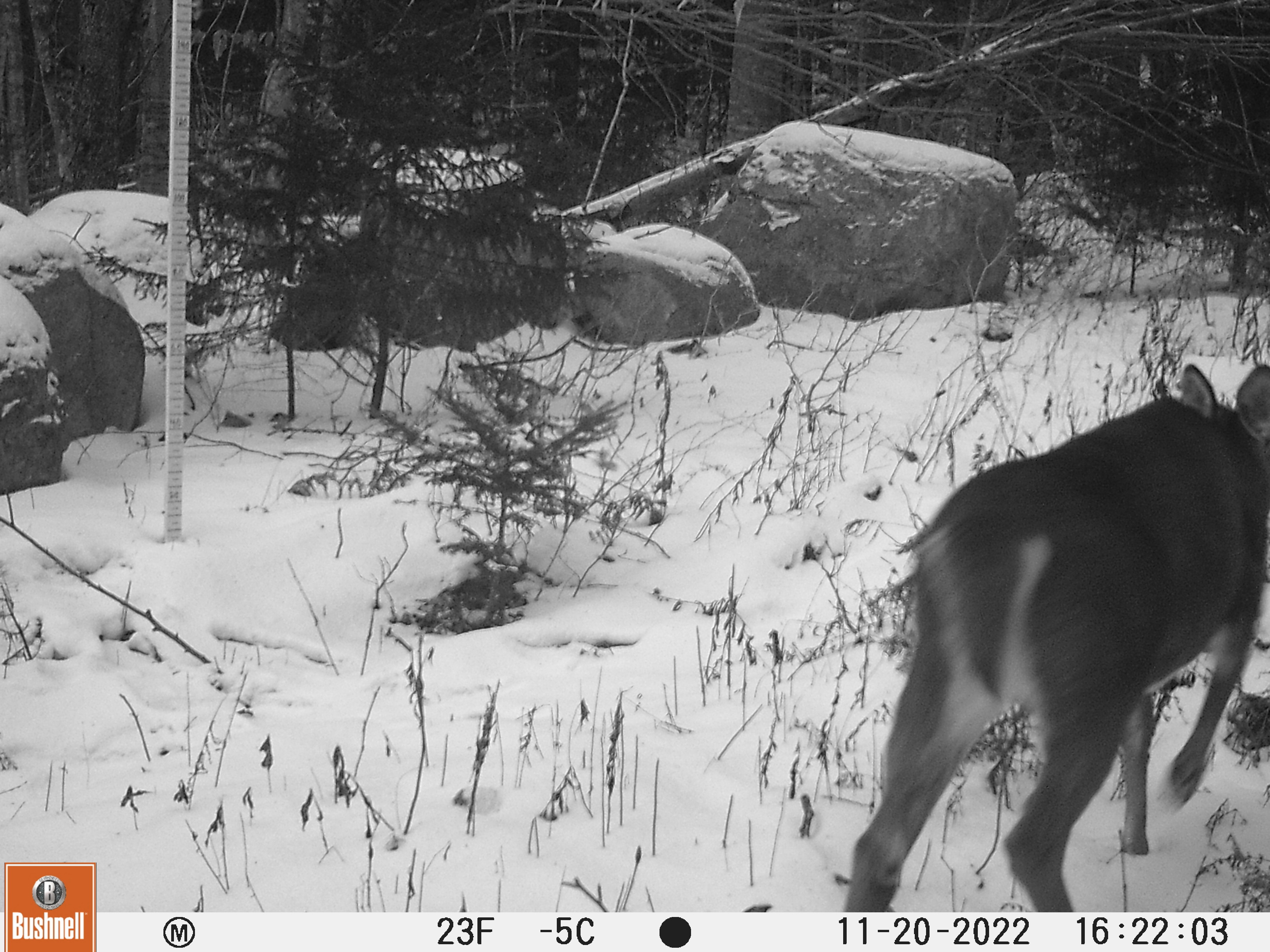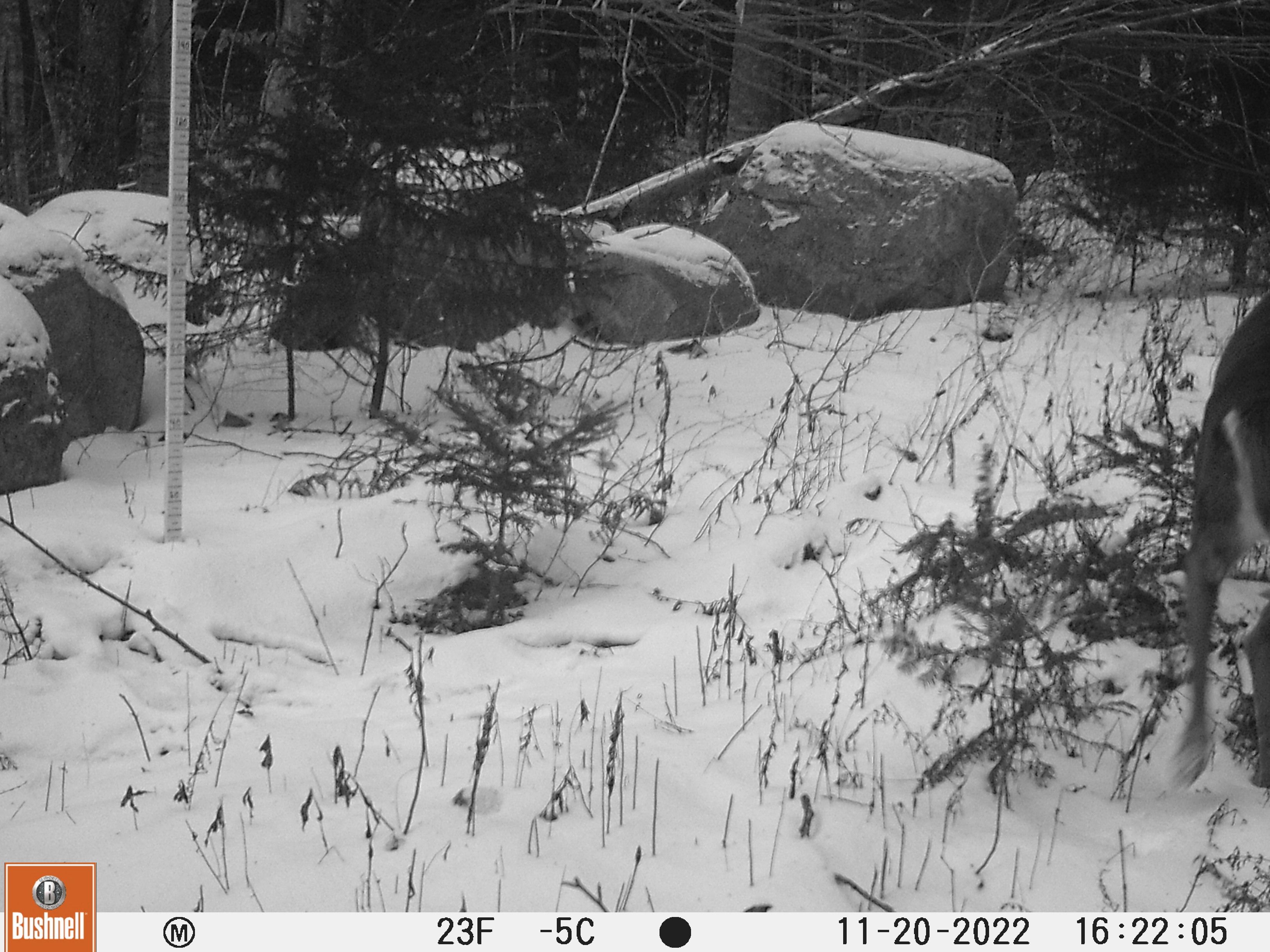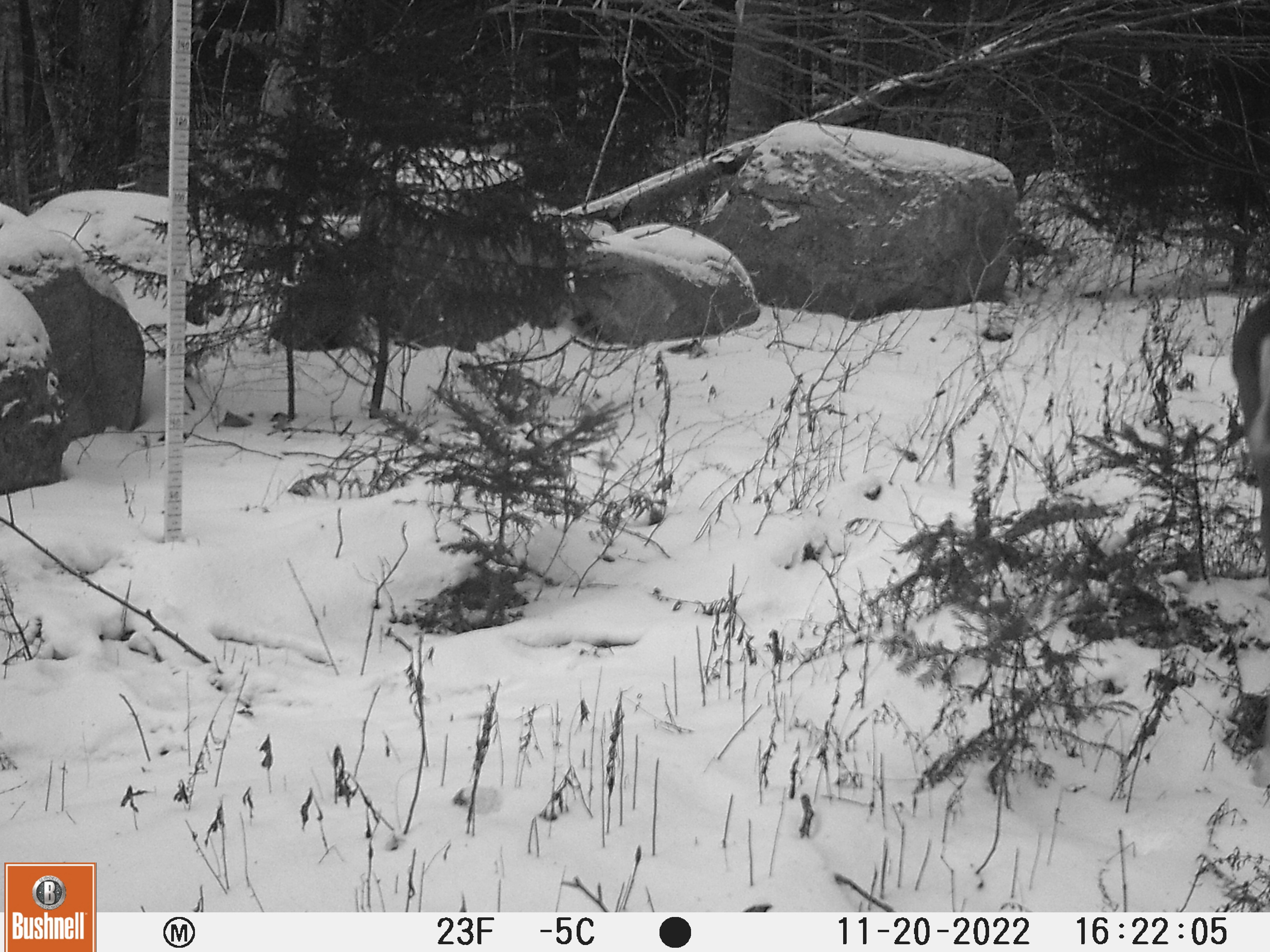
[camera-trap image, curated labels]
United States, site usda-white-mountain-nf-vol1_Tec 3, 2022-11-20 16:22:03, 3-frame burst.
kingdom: Animalia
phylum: Chordata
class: Mammalia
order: Artiodactyla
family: Cervidae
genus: Odocoileus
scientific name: Odocoileus virginianus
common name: white-tailed deer